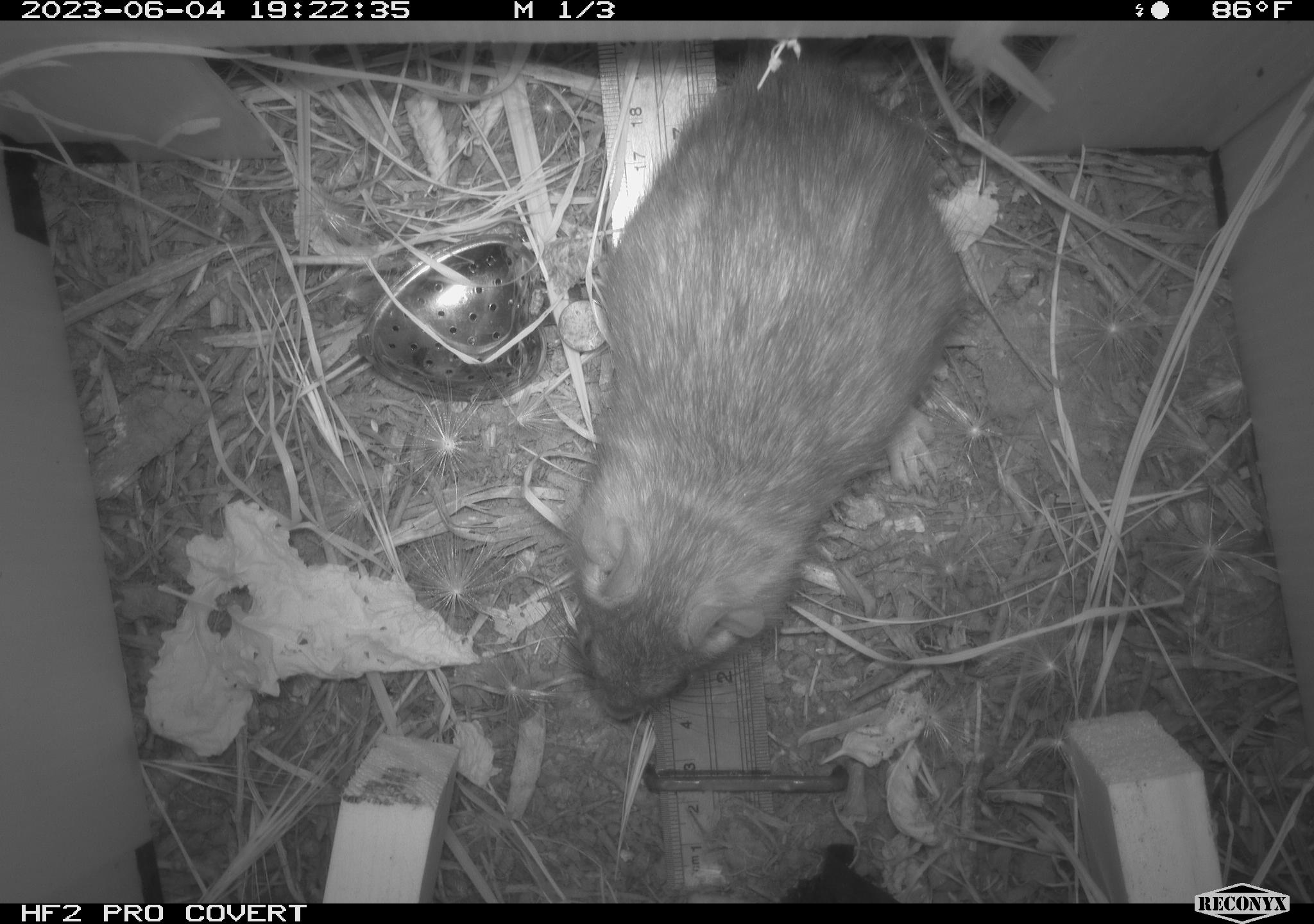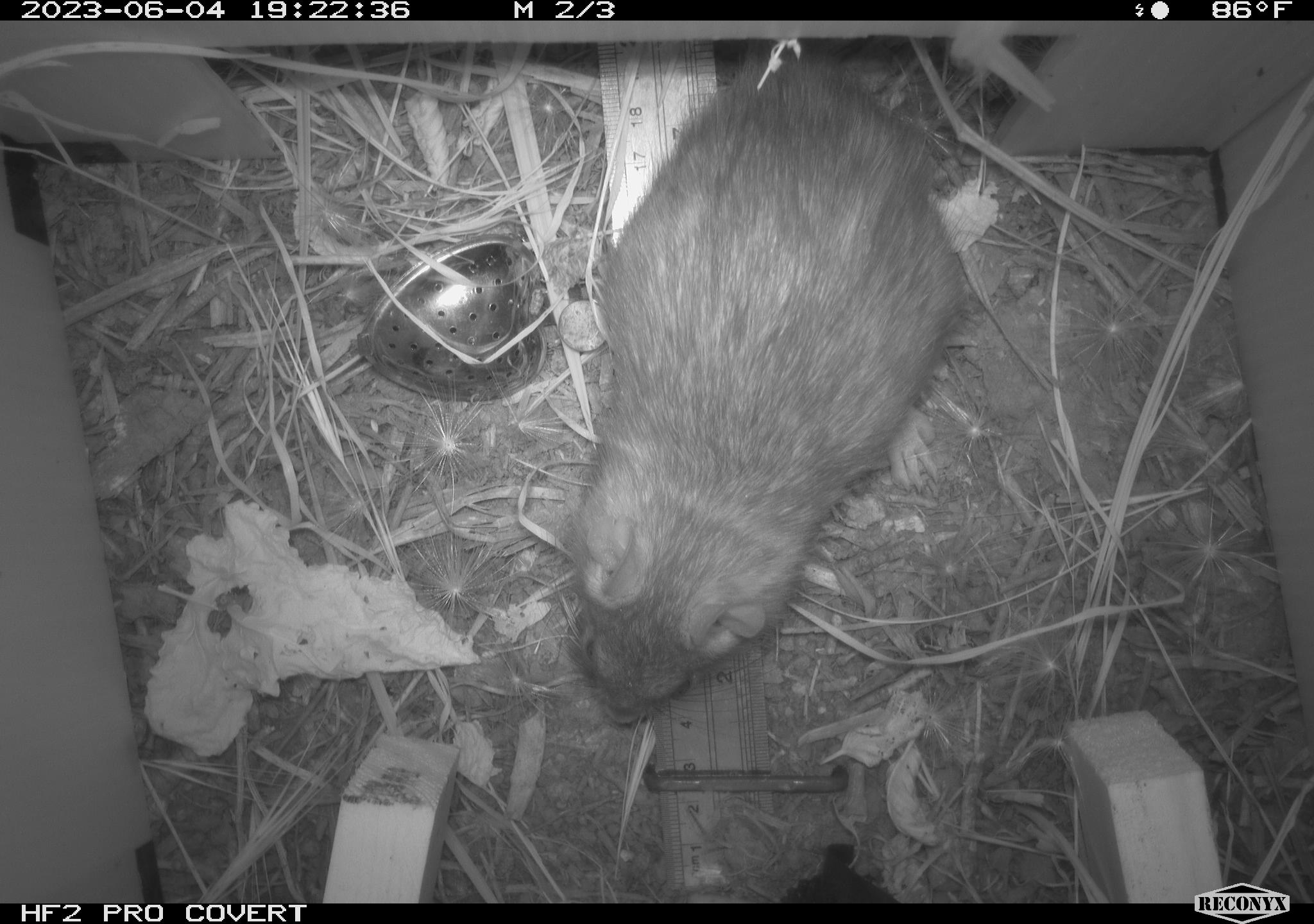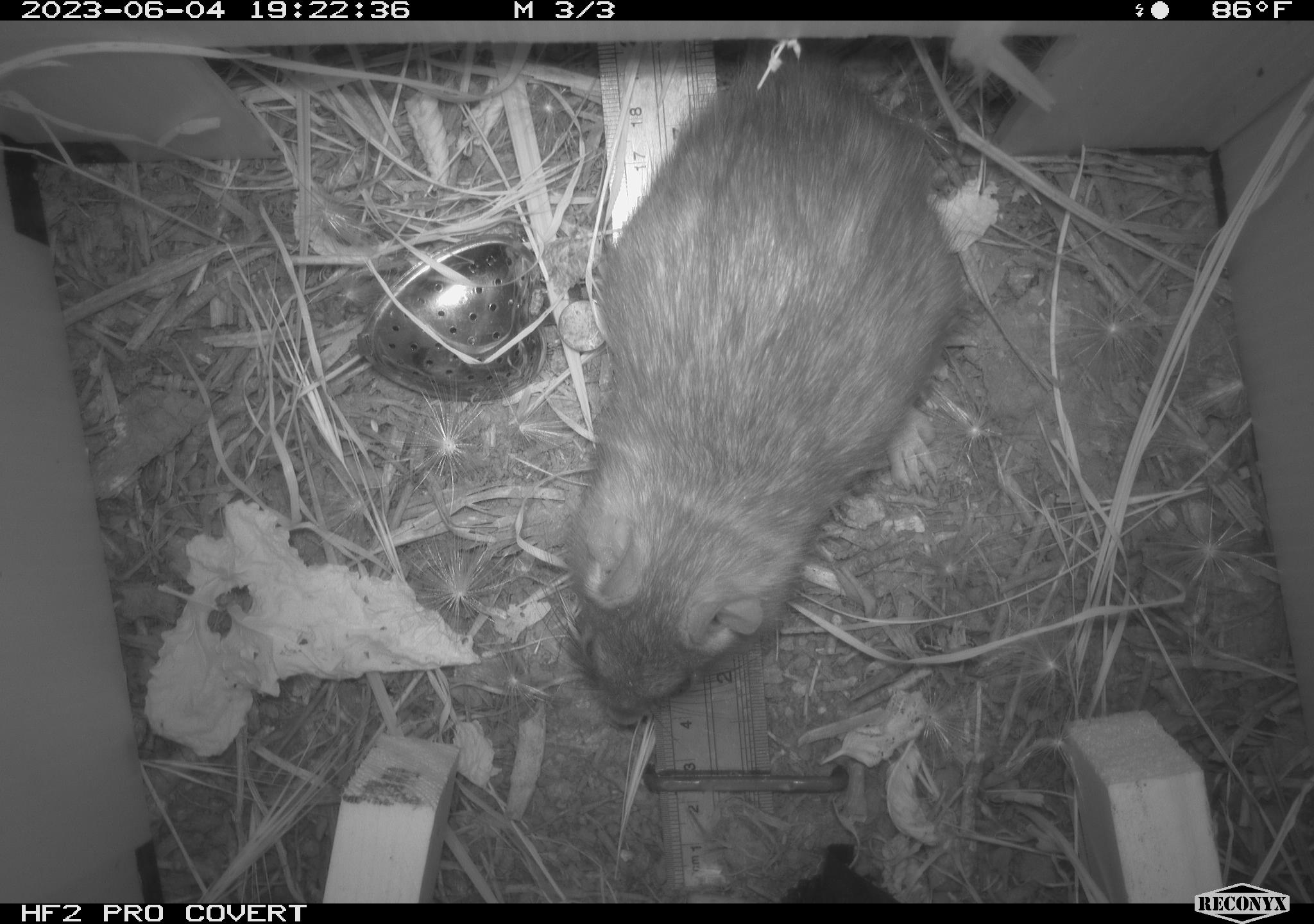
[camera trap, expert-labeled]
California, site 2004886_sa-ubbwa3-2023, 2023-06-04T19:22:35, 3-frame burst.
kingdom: Animalia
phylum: Chordata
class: Mammalia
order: Rodentia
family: Muridae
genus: Rattus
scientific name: Rattus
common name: rat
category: rattus species